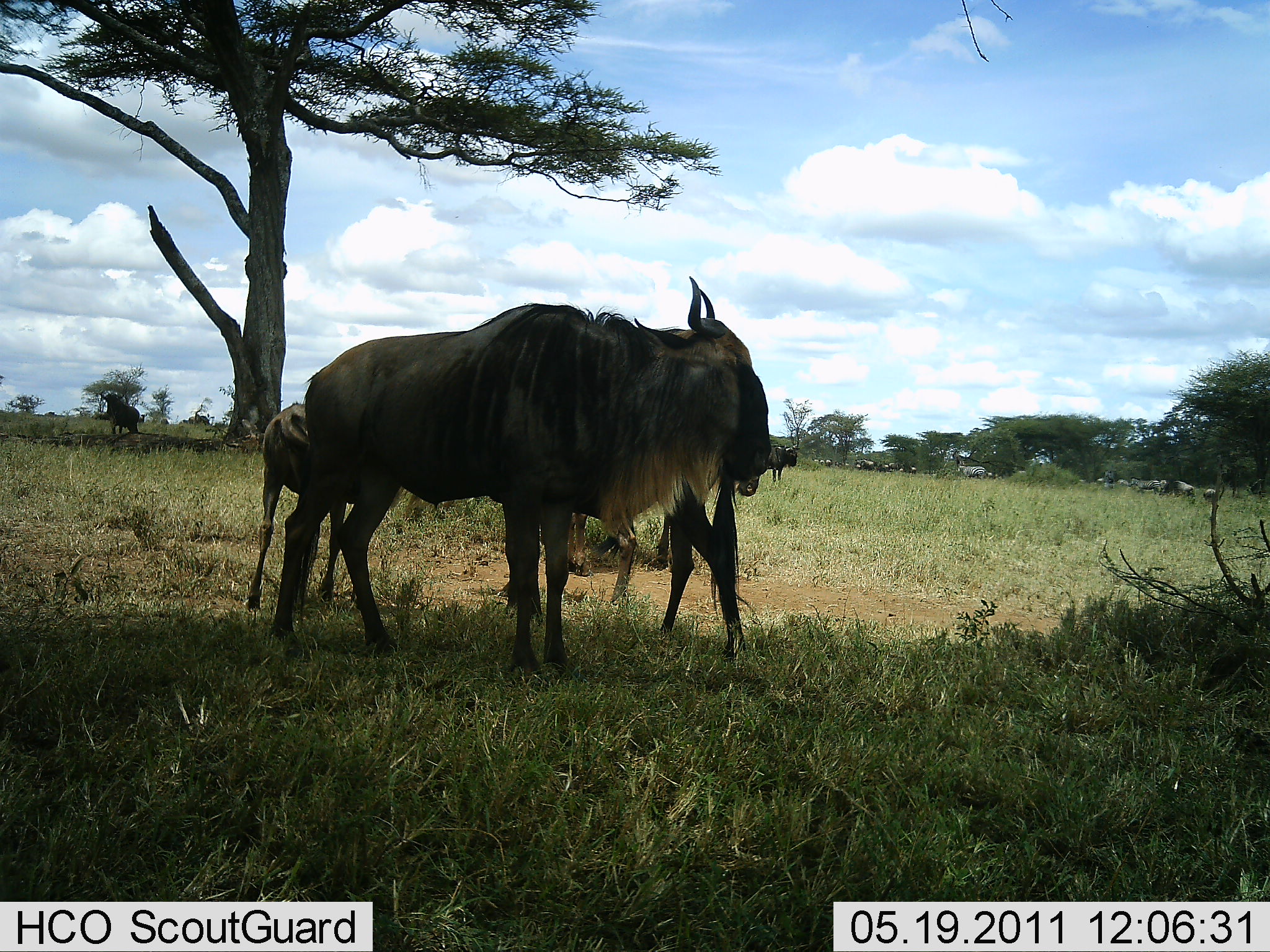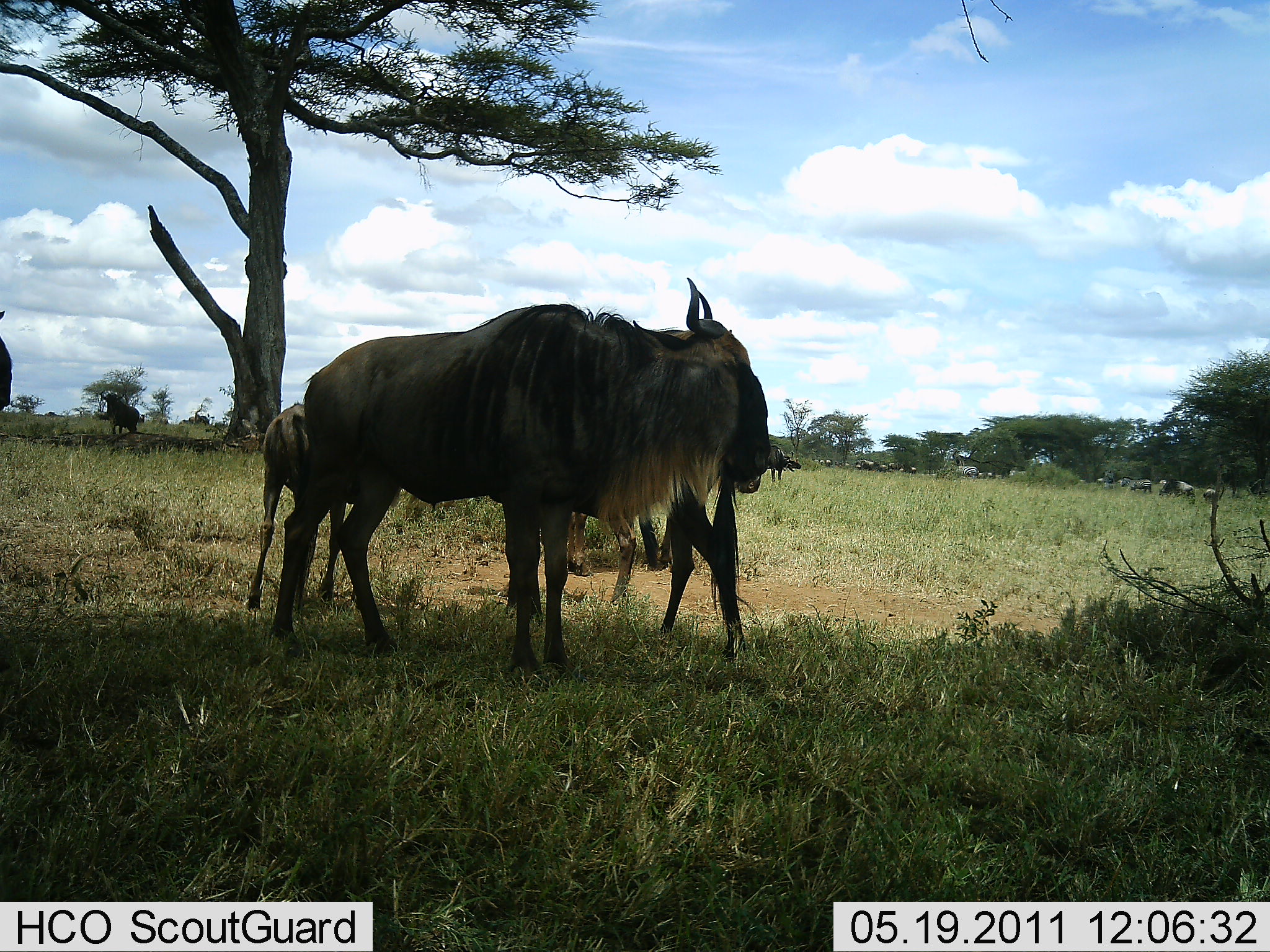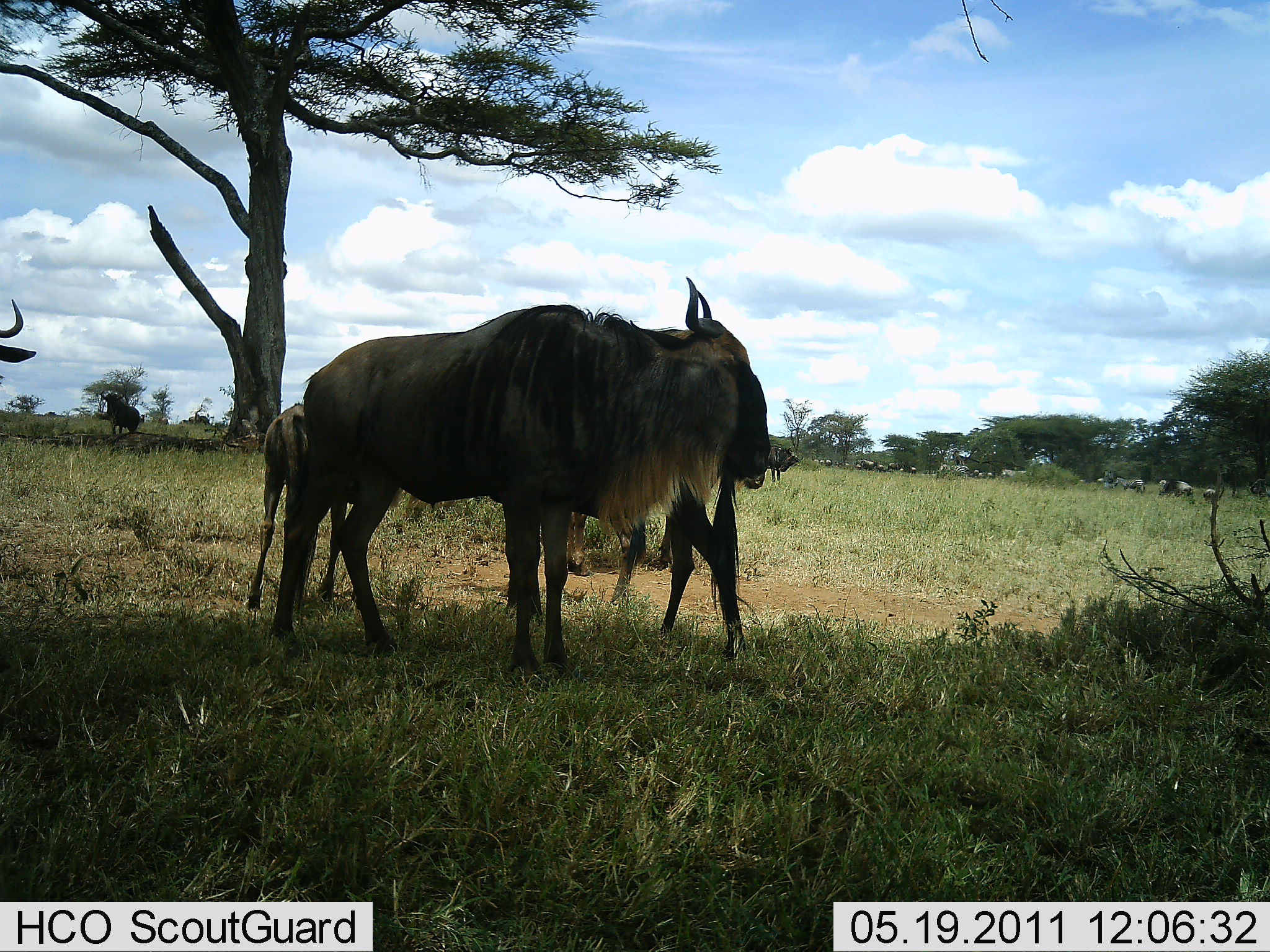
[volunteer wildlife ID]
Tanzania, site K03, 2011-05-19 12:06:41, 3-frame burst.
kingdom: Animalia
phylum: Chordata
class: Mammalia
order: Artiodactyla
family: Bovidae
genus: Connochaetes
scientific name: Connochaetes taurinus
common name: blue wildebeest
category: wildebeest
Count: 11-50.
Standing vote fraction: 86%.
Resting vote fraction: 14%.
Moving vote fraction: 43%.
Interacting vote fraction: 7%.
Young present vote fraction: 36%.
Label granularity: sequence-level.